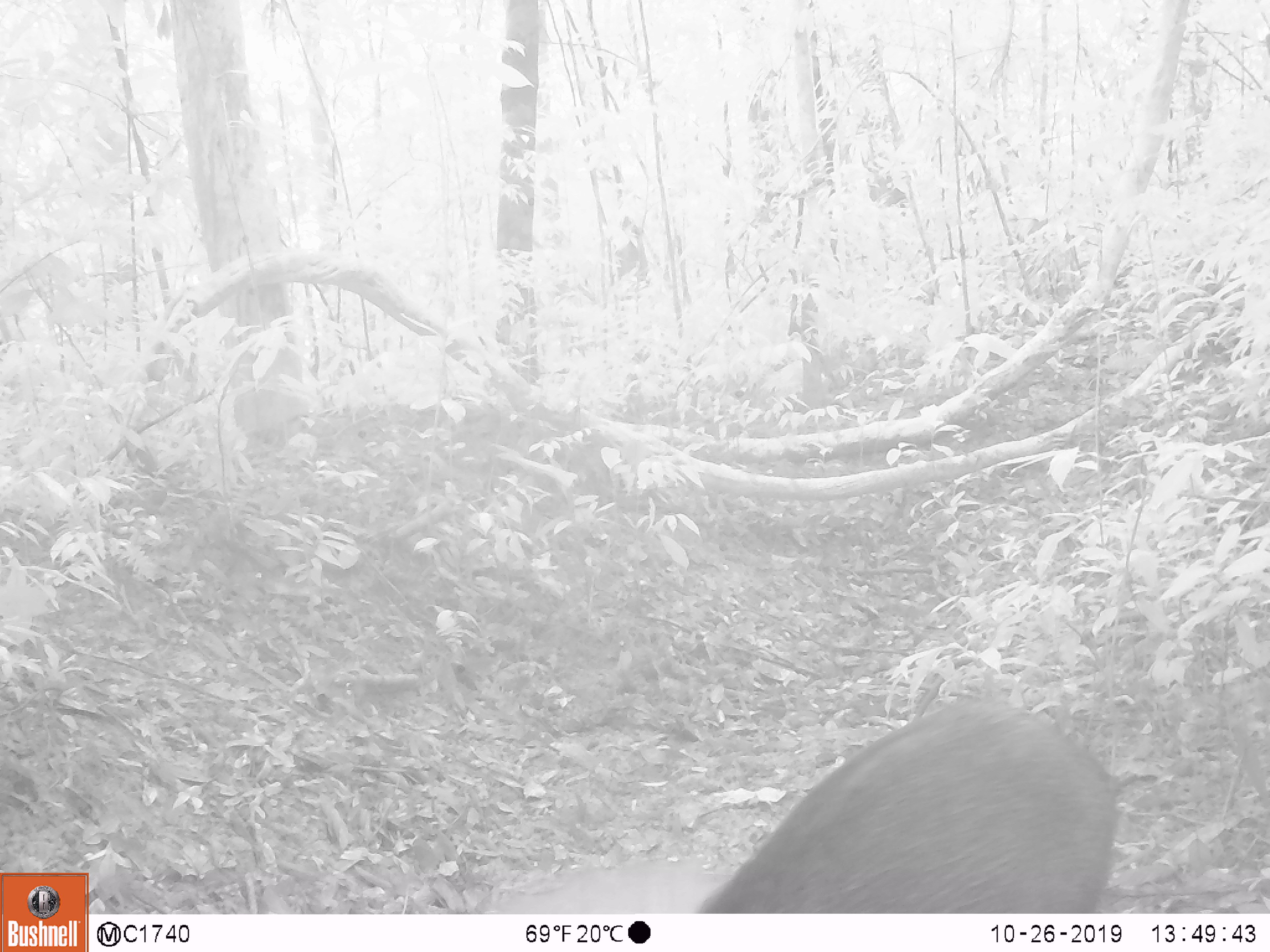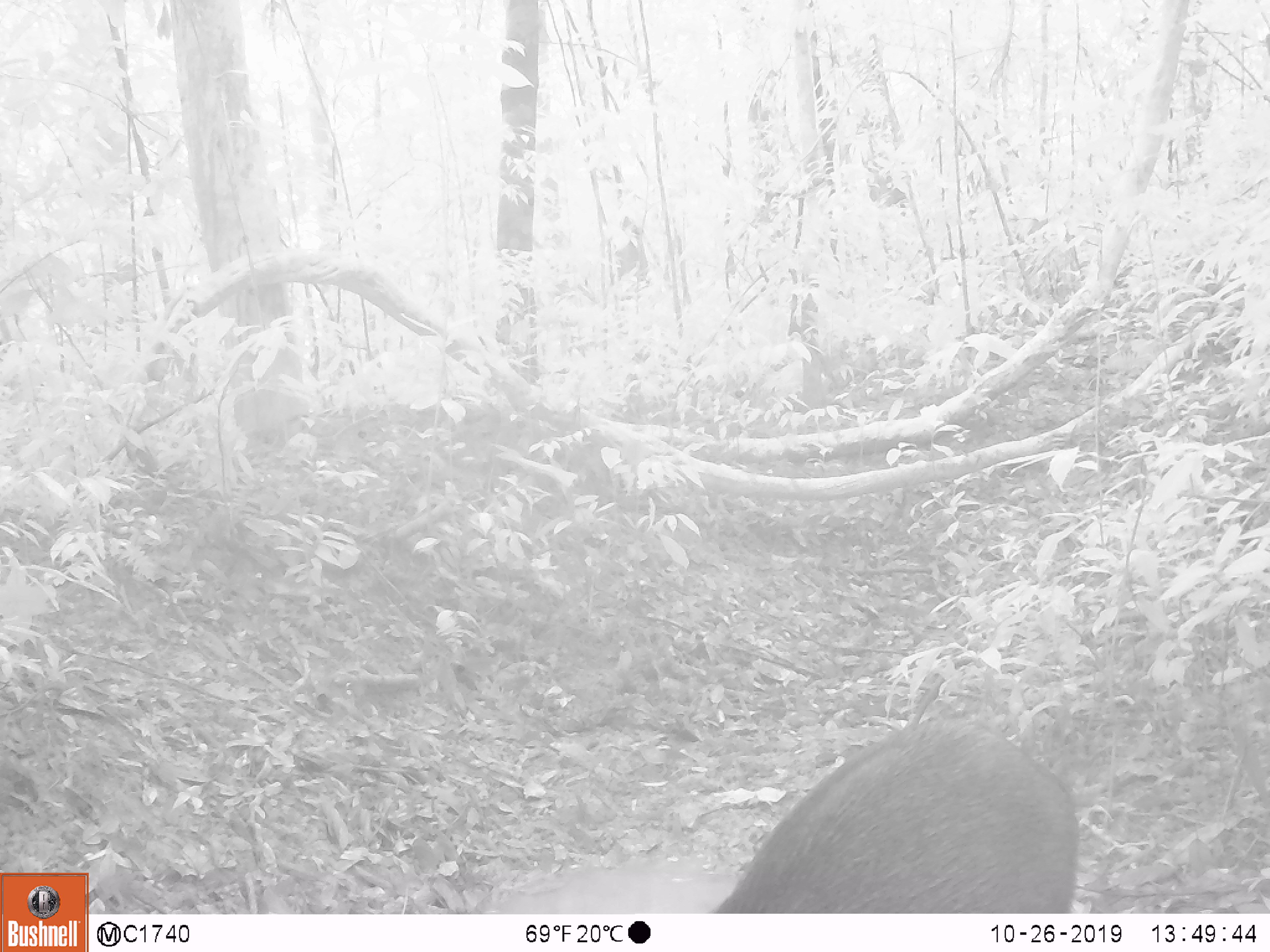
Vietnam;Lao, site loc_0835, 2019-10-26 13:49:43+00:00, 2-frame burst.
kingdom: Animalia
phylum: Chordata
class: Mammalia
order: Artiodactyla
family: Suidae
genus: Sus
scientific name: Sus scrofa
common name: eurasian wild pig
Eurasian wild pig (Sus scrofa). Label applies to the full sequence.